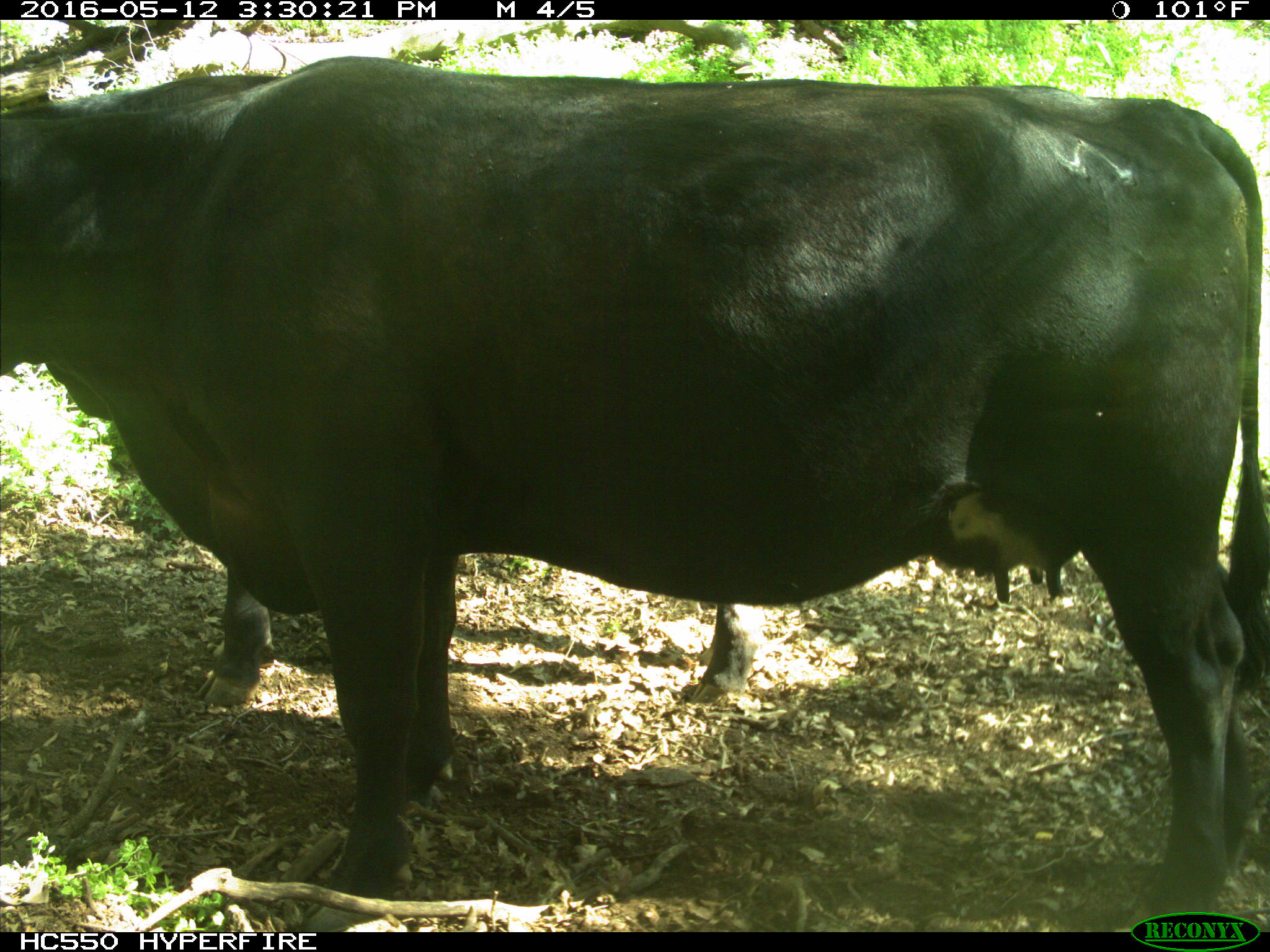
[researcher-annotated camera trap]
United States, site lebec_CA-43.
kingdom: Animalia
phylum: Chordata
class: Mammalia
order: Artiodactyla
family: Bovidae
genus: Bos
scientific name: Bos taurus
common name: domestic cow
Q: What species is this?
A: Bos taurus (domestic cow).